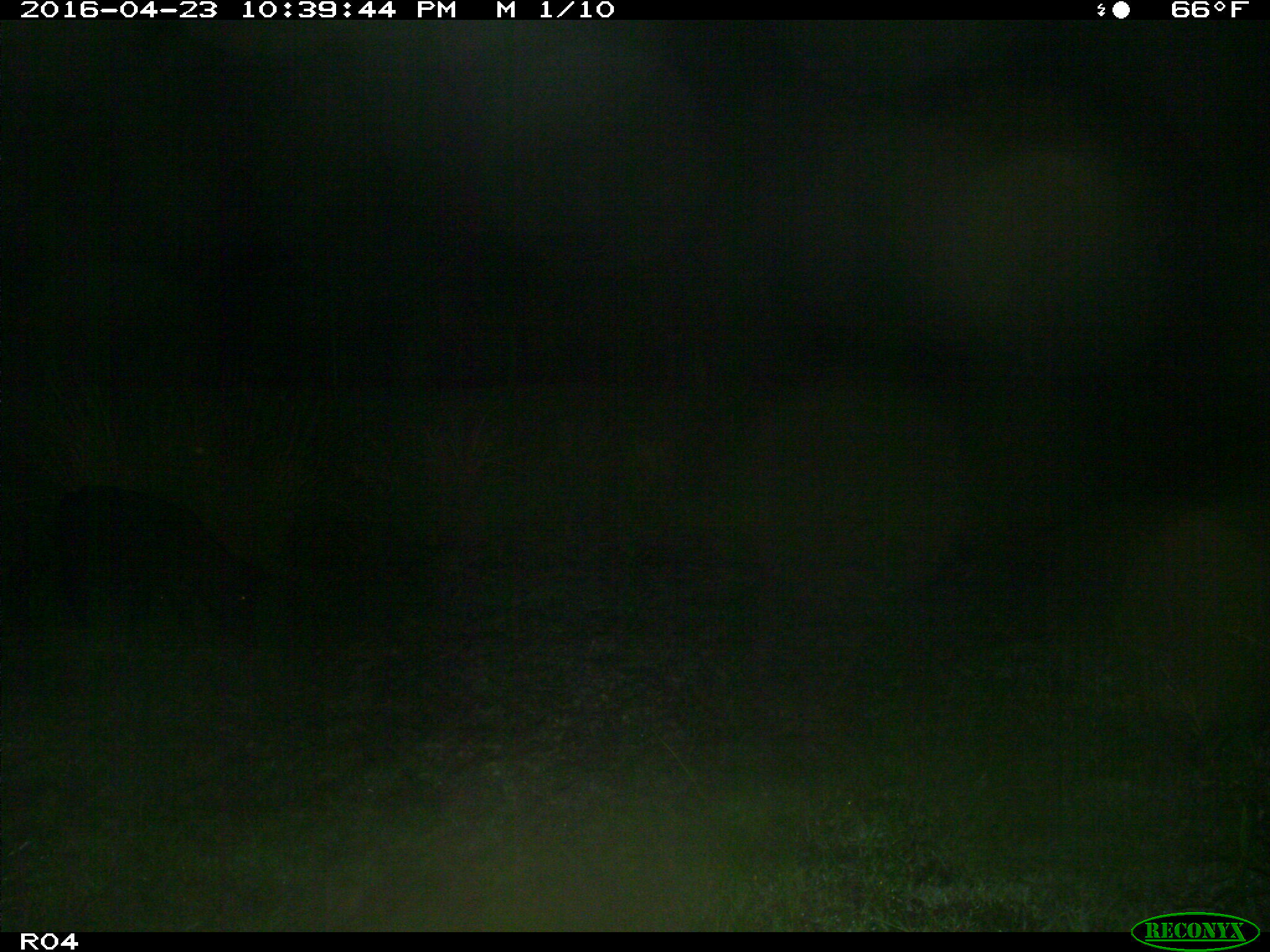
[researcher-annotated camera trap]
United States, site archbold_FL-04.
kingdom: Animalia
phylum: Chordata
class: Mammalia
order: Artiodactyla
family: Suidae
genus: Sus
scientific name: Sus scrofa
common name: wild boar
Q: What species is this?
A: Sus scrofa (wild boar).